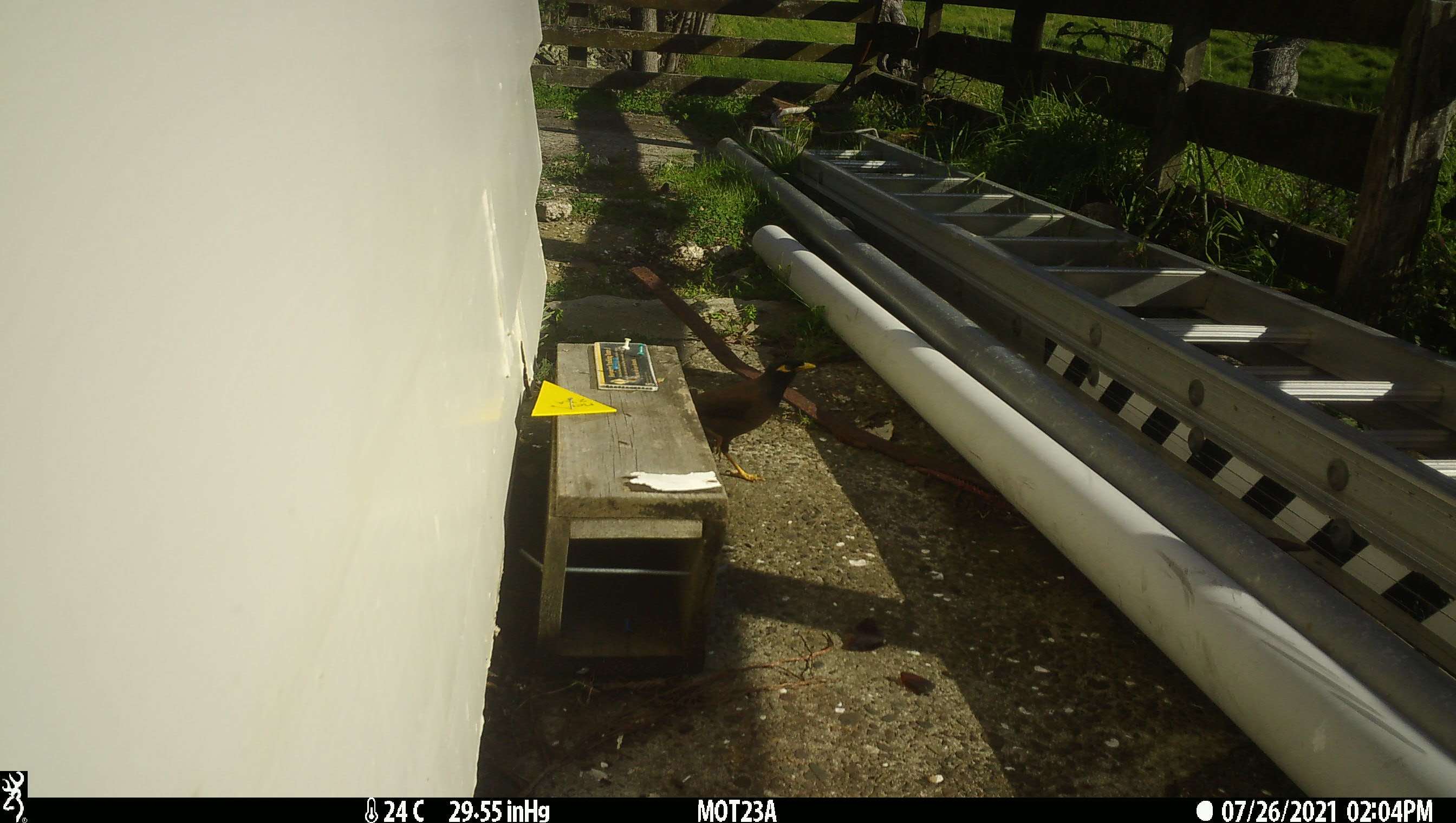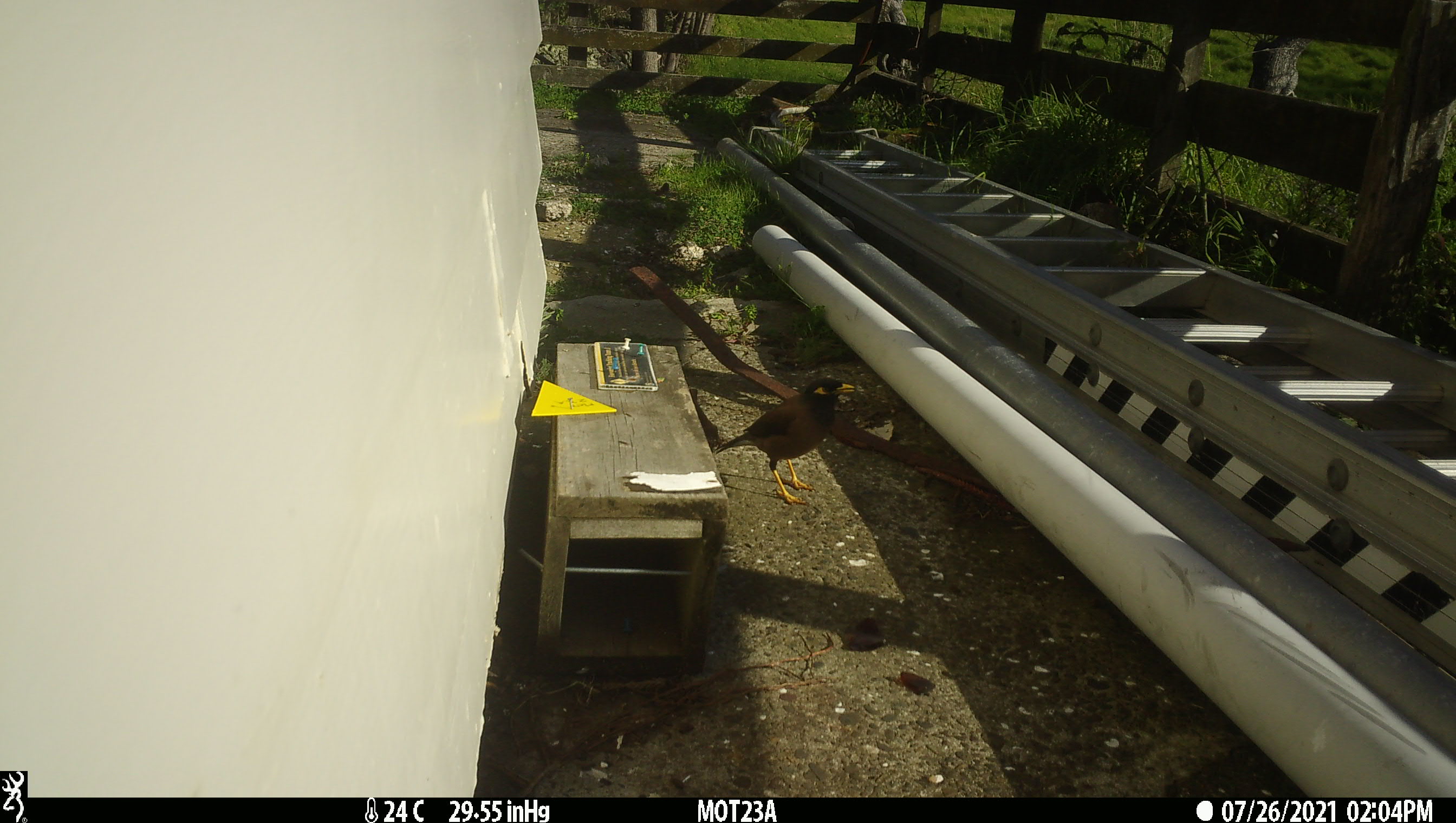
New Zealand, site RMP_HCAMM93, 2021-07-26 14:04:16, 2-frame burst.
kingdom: Animalia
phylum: Chordata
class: Aves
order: Passeriformes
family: Sturnidae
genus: Acridotheres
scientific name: Acridotheres tristis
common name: common myna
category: myna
Myna (common myna) (Acridotheres tristis).